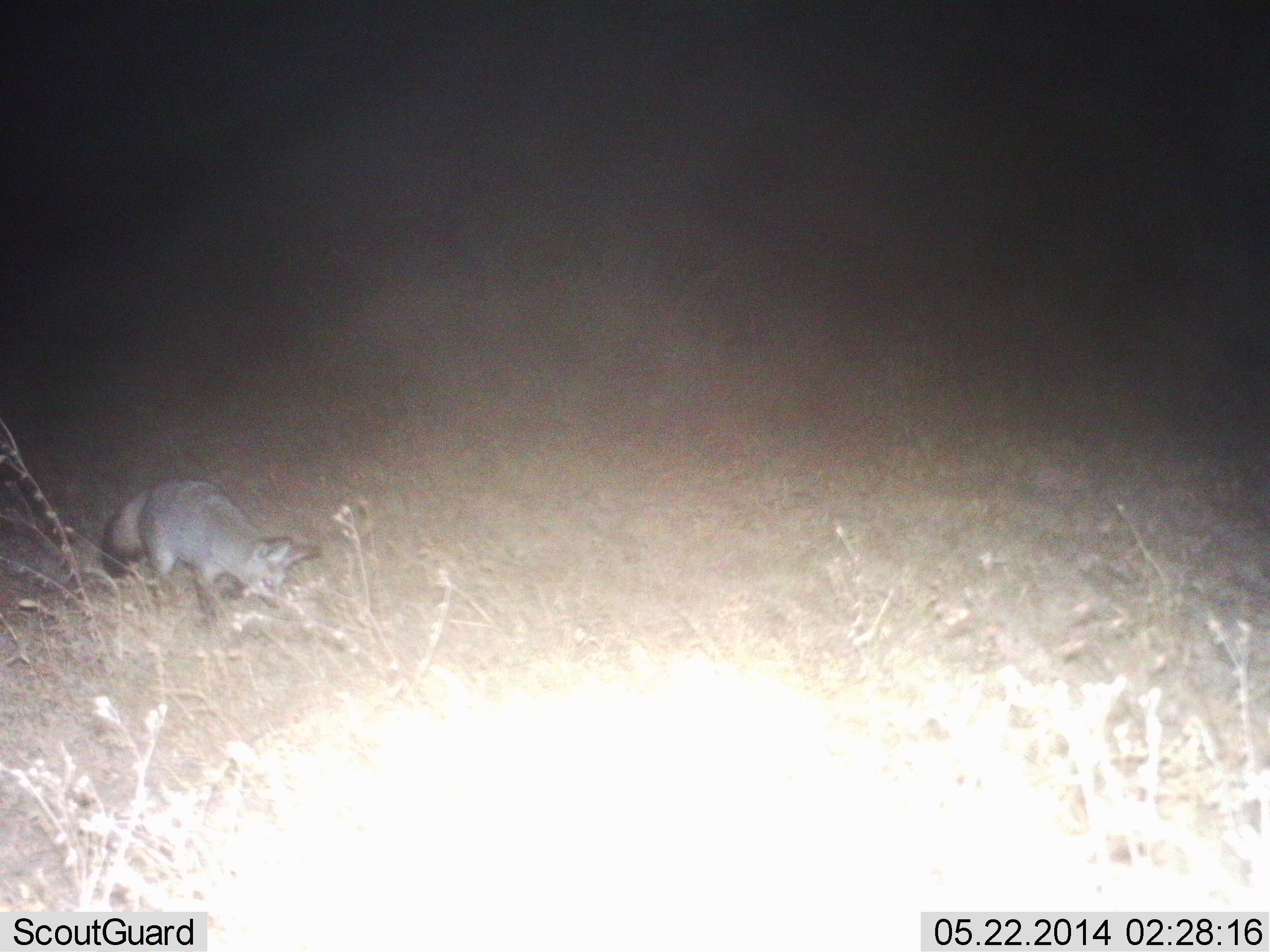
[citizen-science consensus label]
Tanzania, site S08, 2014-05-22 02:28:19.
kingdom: Animalia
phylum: Chordata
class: Mammalia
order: Carnivora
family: Canidae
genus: Otocyon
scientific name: Otocyon megalotis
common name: bat-eared fox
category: batearedfox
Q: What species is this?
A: Batearedfox (bat-eared fox) (Otocyon megalotis).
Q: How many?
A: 1.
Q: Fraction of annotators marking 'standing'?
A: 30%.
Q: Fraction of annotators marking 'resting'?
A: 0%.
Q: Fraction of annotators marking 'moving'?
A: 30%.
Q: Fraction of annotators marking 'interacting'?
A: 10%.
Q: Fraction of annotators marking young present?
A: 0%.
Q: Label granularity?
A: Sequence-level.